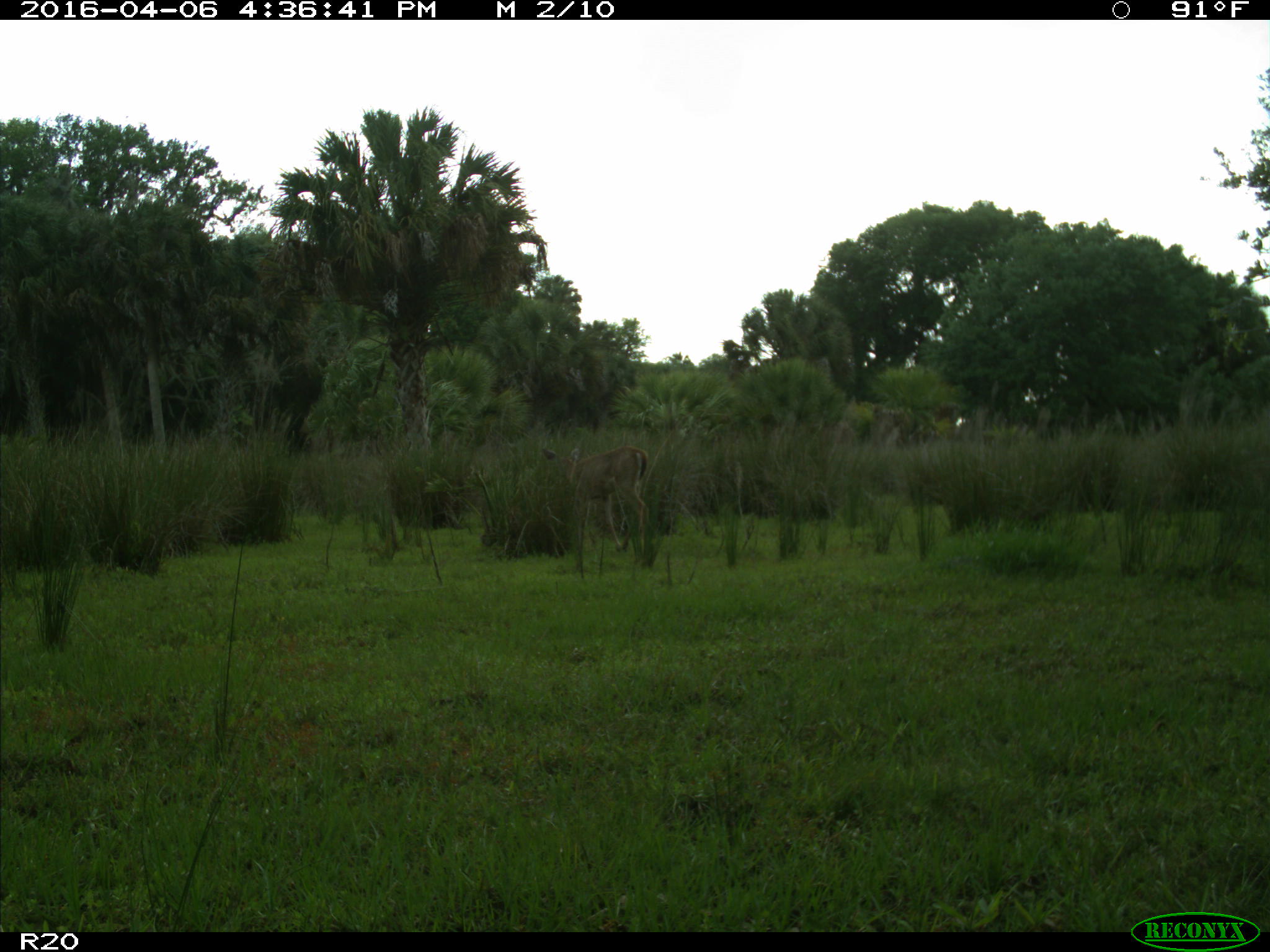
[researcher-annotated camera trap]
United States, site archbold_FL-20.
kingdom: Animalia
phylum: Chordata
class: Mammalia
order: Artiodactyla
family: Cervidae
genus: Odocoileus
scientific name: Odocoileus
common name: deer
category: unidentified deer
Unidentified deer (deer) (Odocoileus).